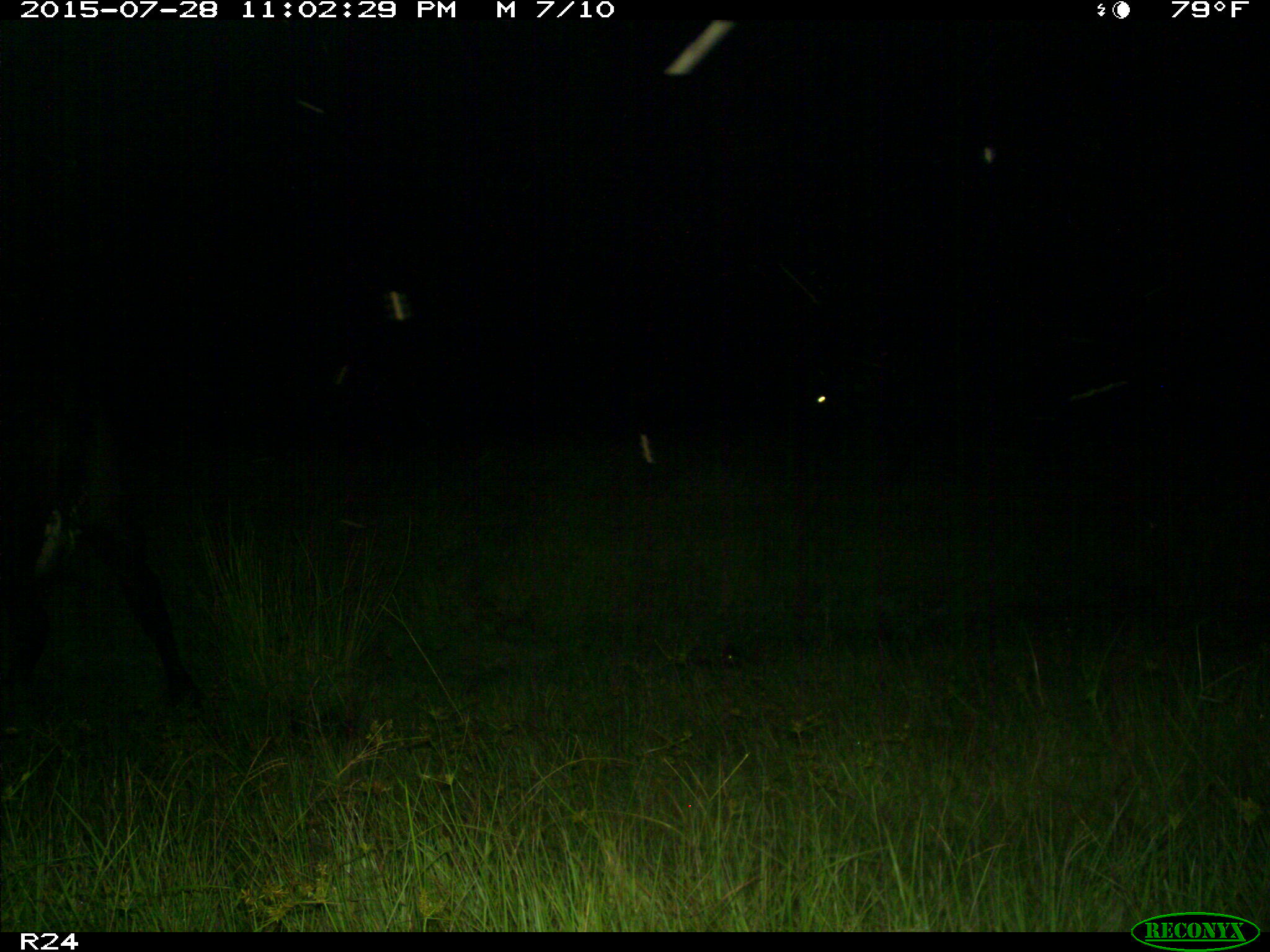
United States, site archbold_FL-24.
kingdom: Animalia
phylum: Chordata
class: Mammalia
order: Artiodactyla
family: Bovidae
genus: Bos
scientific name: Bos taurus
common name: domestic cow